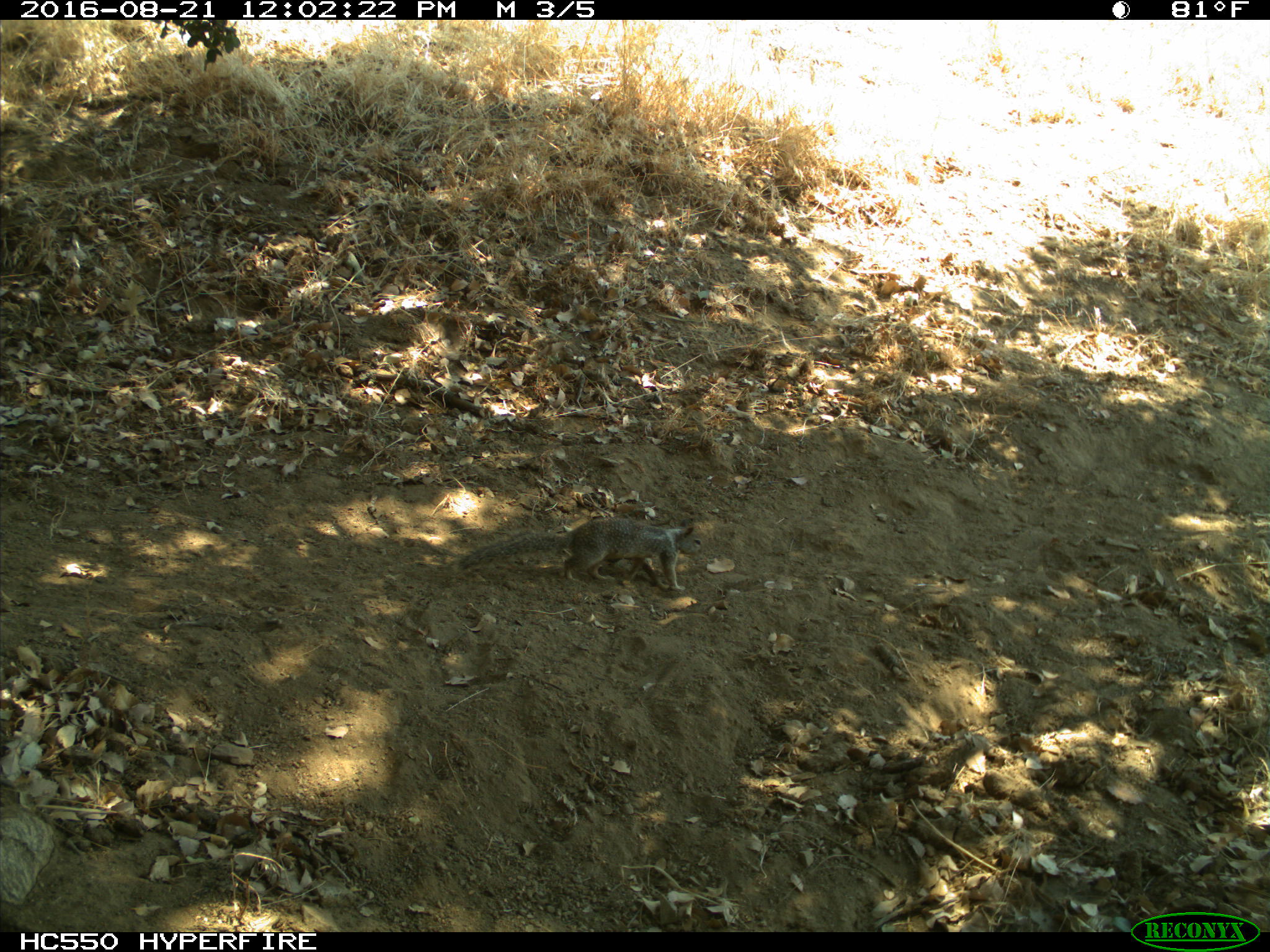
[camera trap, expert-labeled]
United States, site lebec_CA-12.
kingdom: Animalia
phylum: Chordata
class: Mammalia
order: Rodentia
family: Sciuridae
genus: Otospermophilus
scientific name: Otospermophilus beecheyi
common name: california ground squirrel